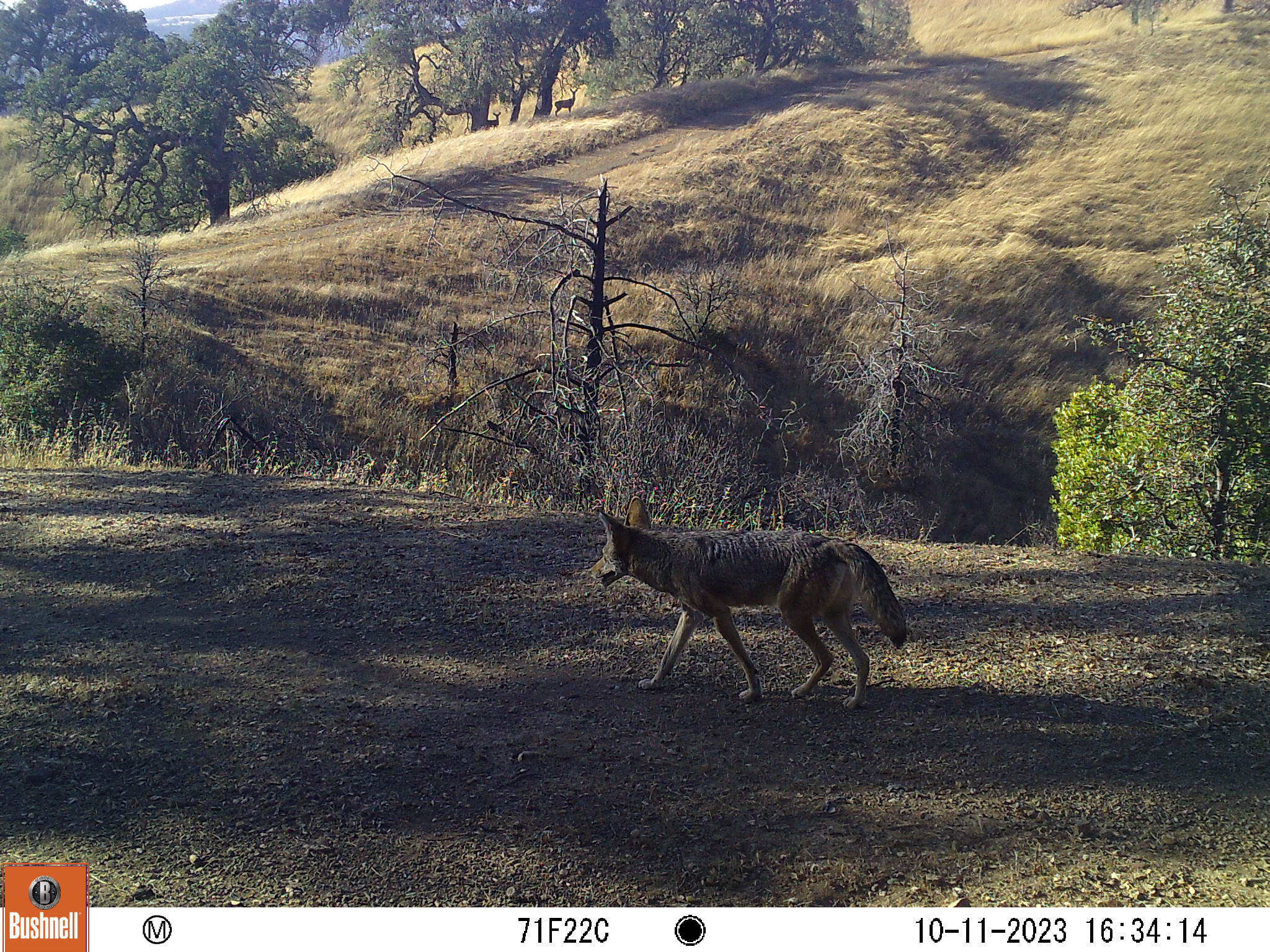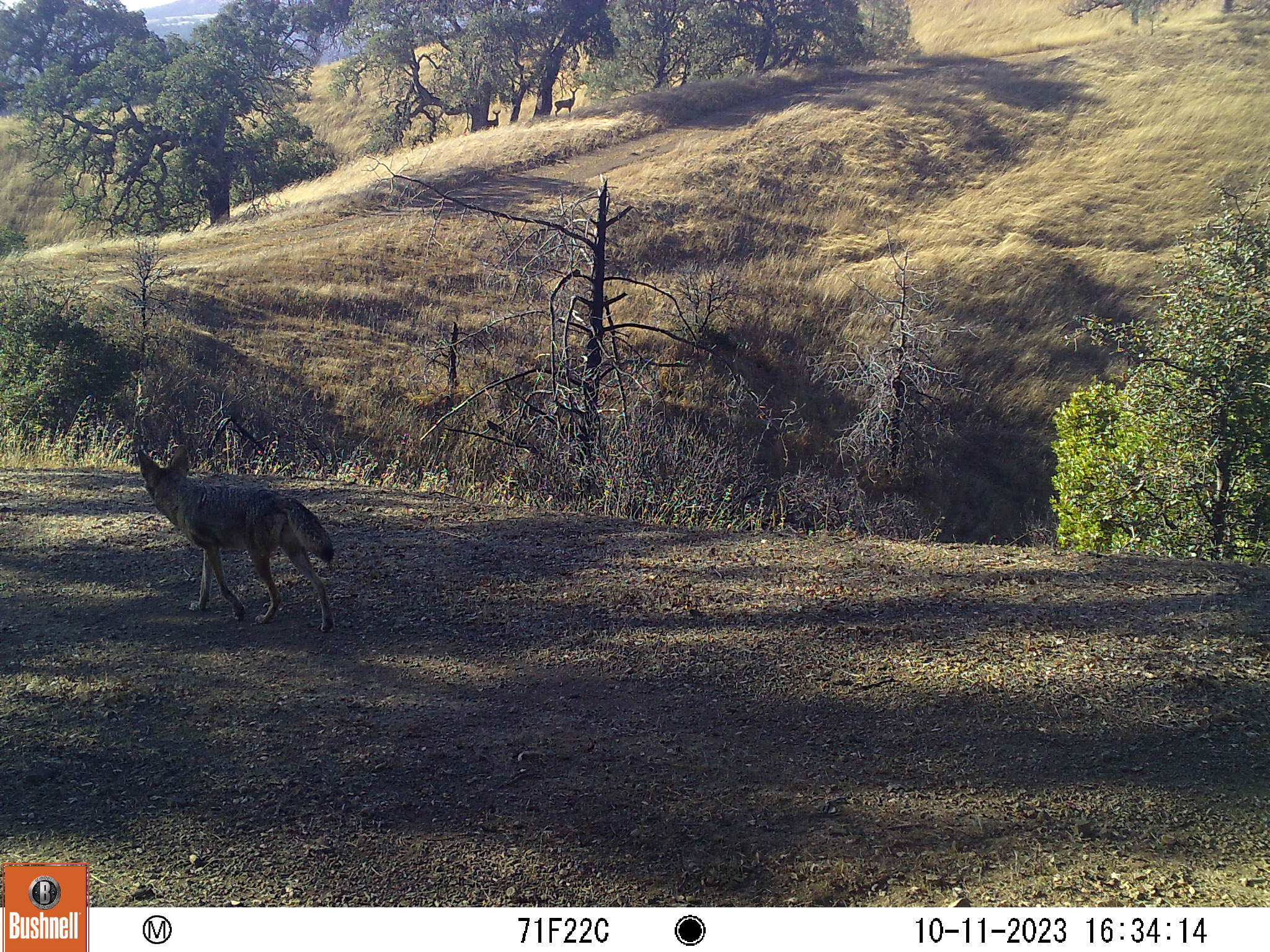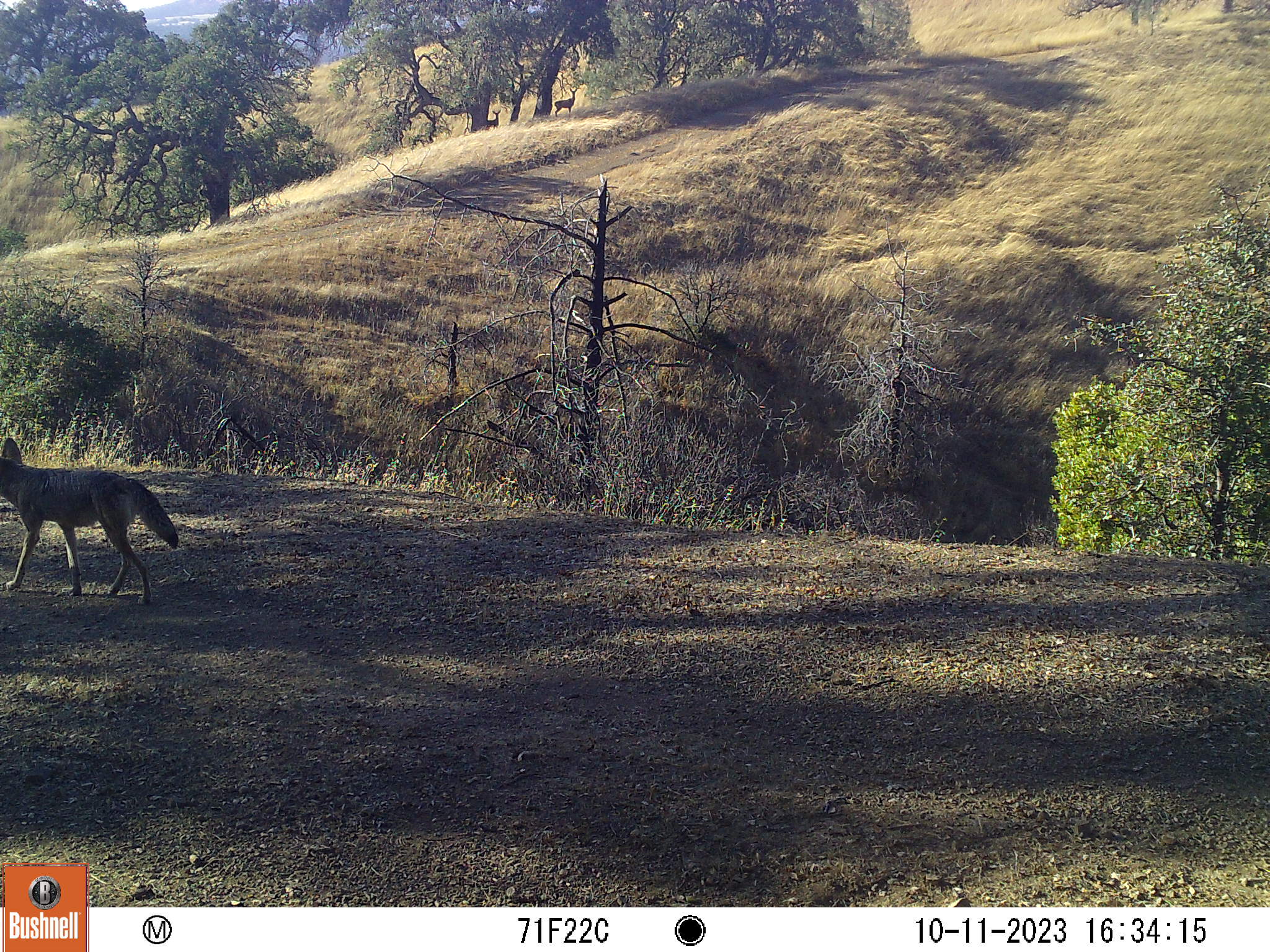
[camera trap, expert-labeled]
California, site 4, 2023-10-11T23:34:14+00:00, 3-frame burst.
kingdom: Animalia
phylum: Chordata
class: Mammalia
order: Artiodactyla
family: Cervidae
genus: Odocoileus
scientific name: Odocoileus hemionus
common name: mule deer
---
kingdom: Animalia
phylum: Chordata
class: Mammalia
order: Carnivora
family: Canidae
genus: Canis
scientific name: Canis latrans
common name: coyote